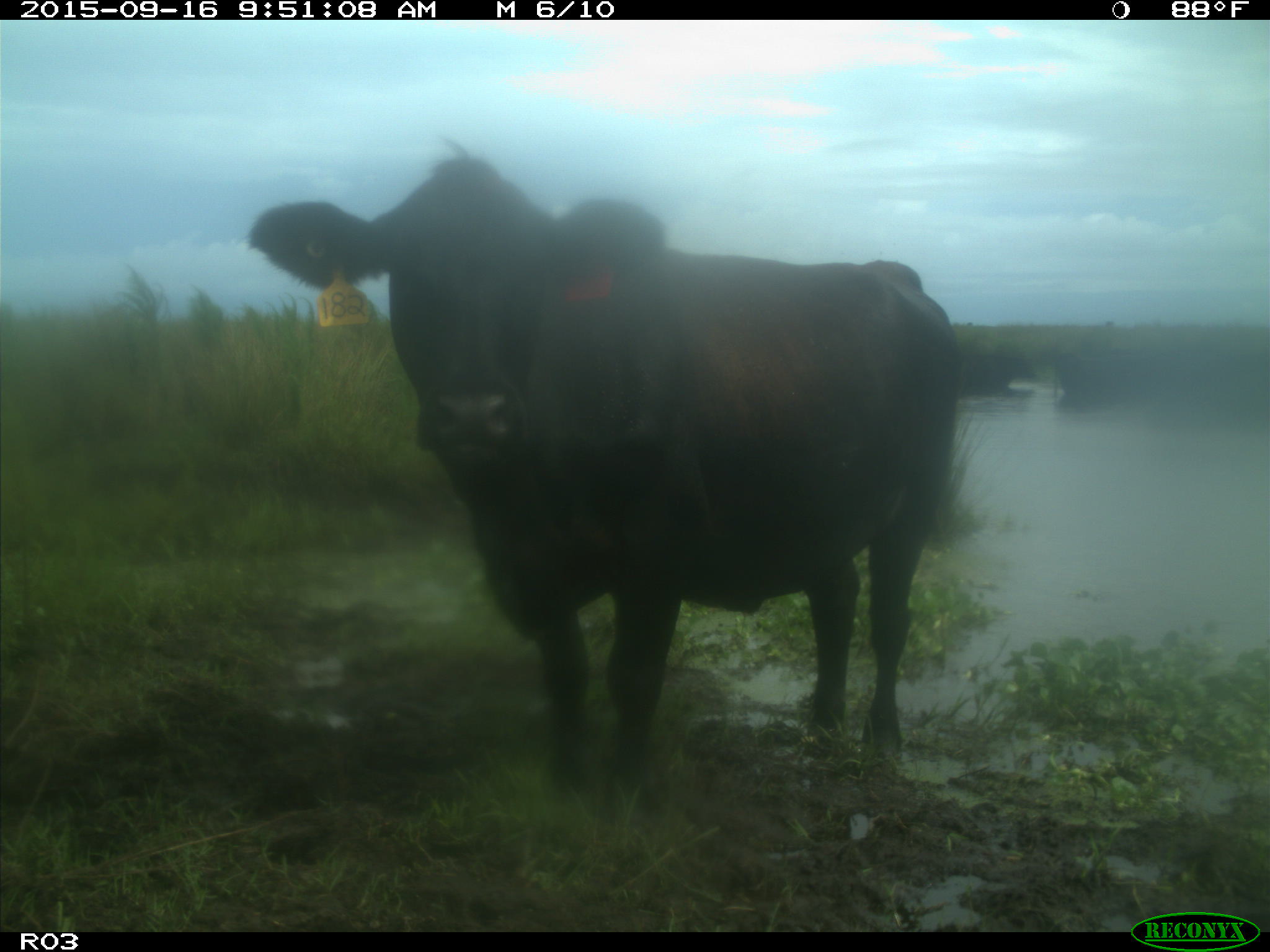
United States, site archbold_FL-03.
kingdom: Animalia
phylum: Chordata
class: Mammalia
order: Artiodactyla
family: Bovidae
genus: Bos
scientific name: Bos taurus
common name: domestic cow